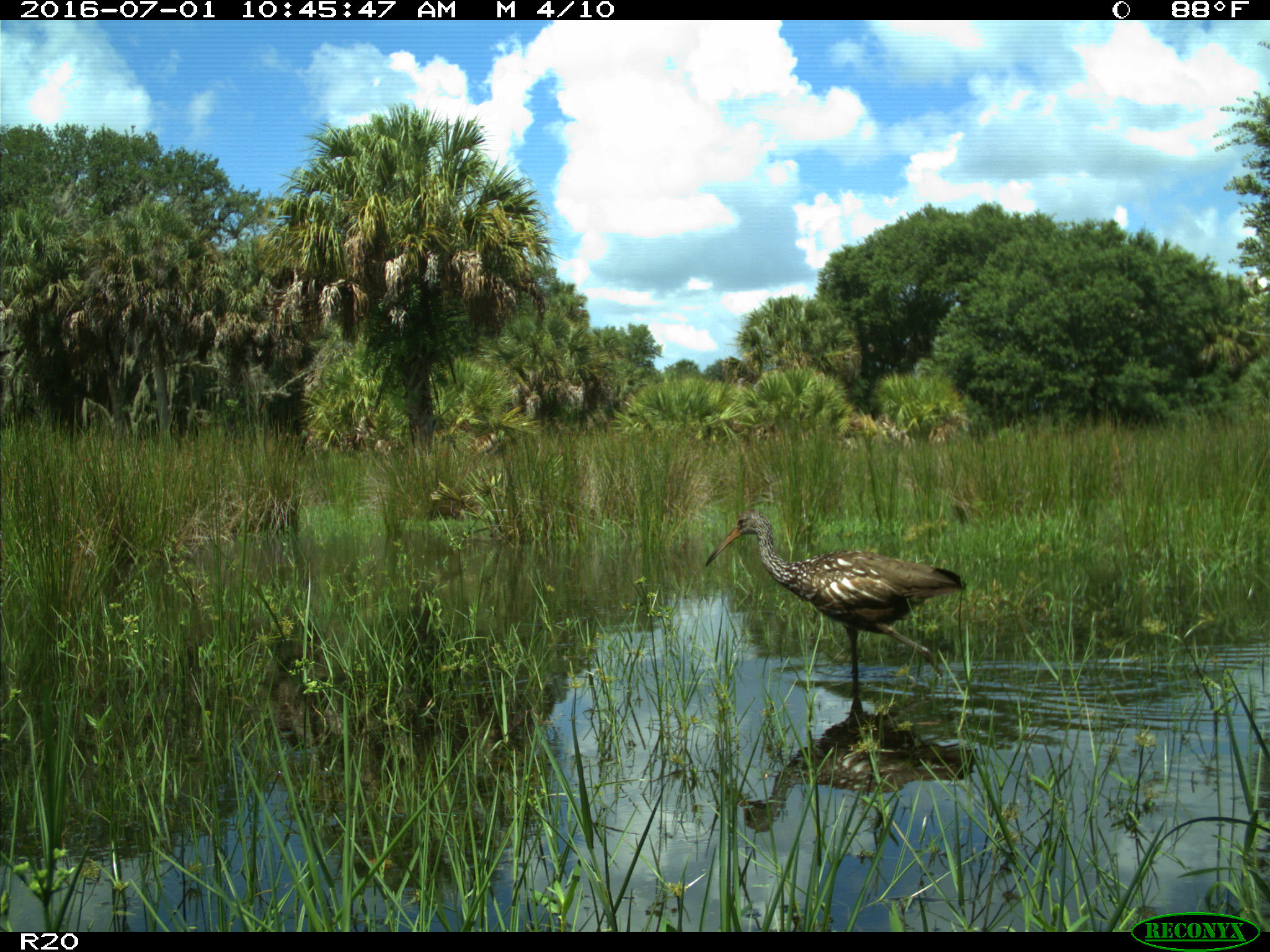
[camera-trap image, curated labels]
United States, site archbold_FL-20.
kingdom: Animalia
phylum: Chordata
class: Aves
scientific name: Aves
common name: birds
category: unidentified bird